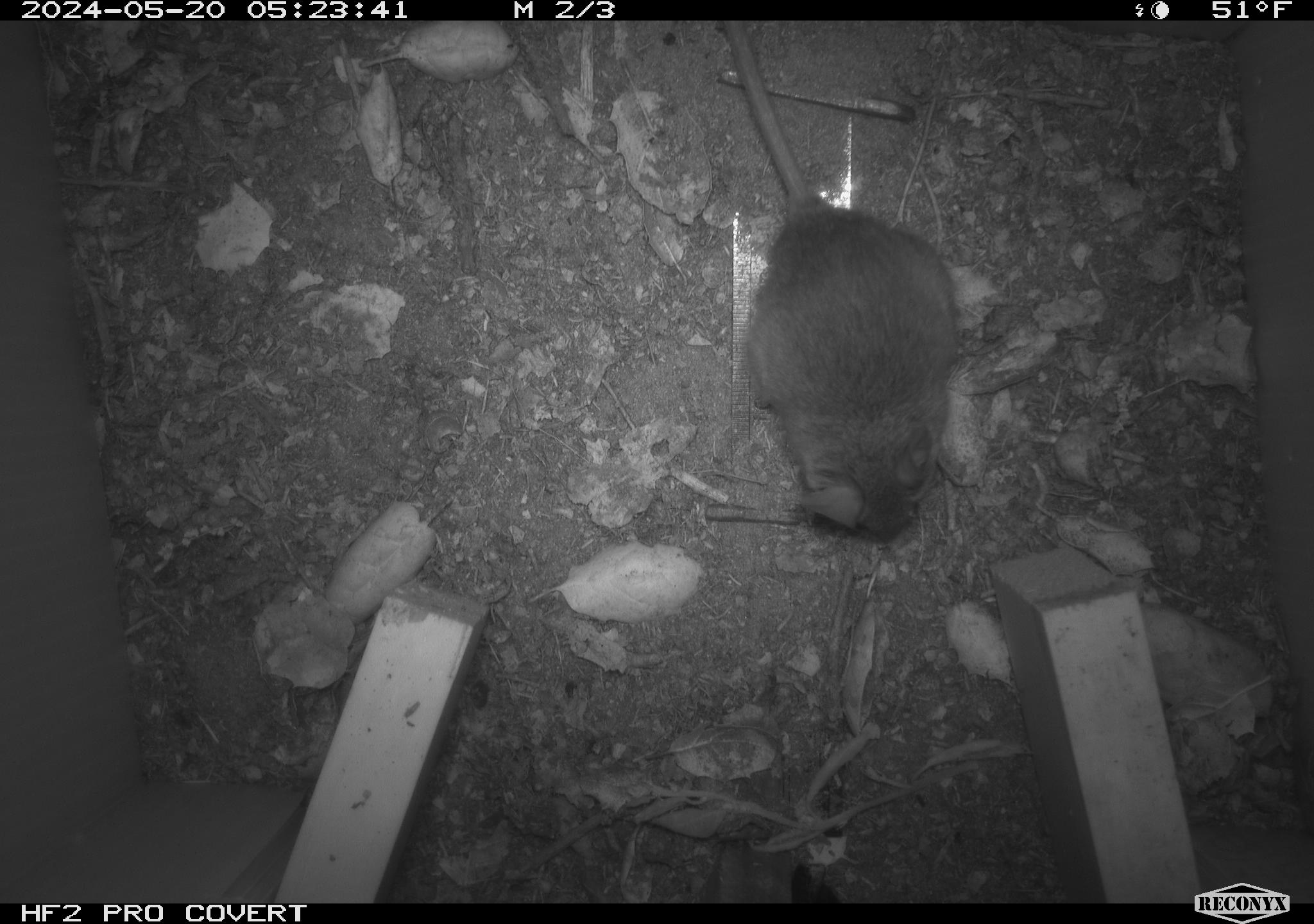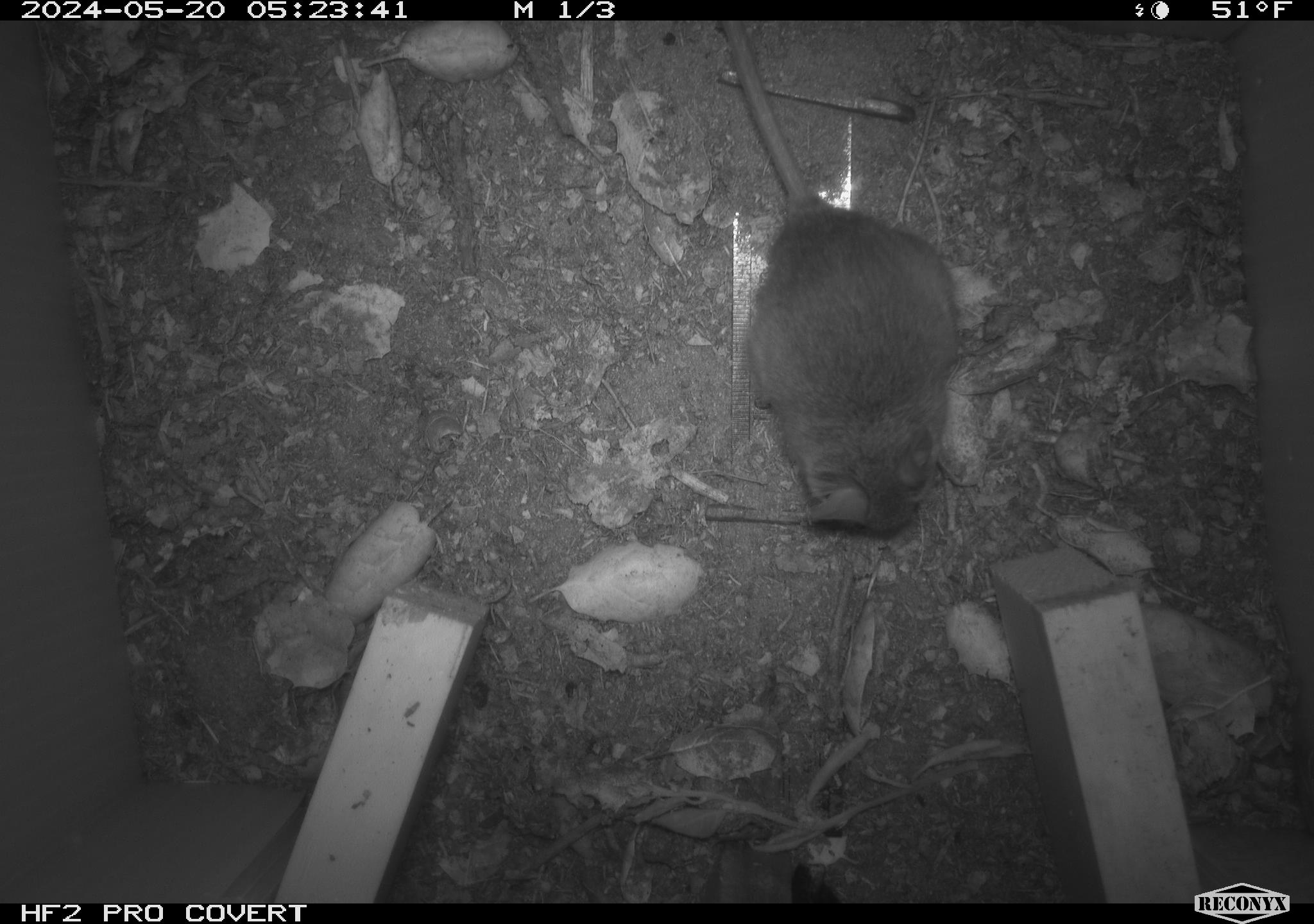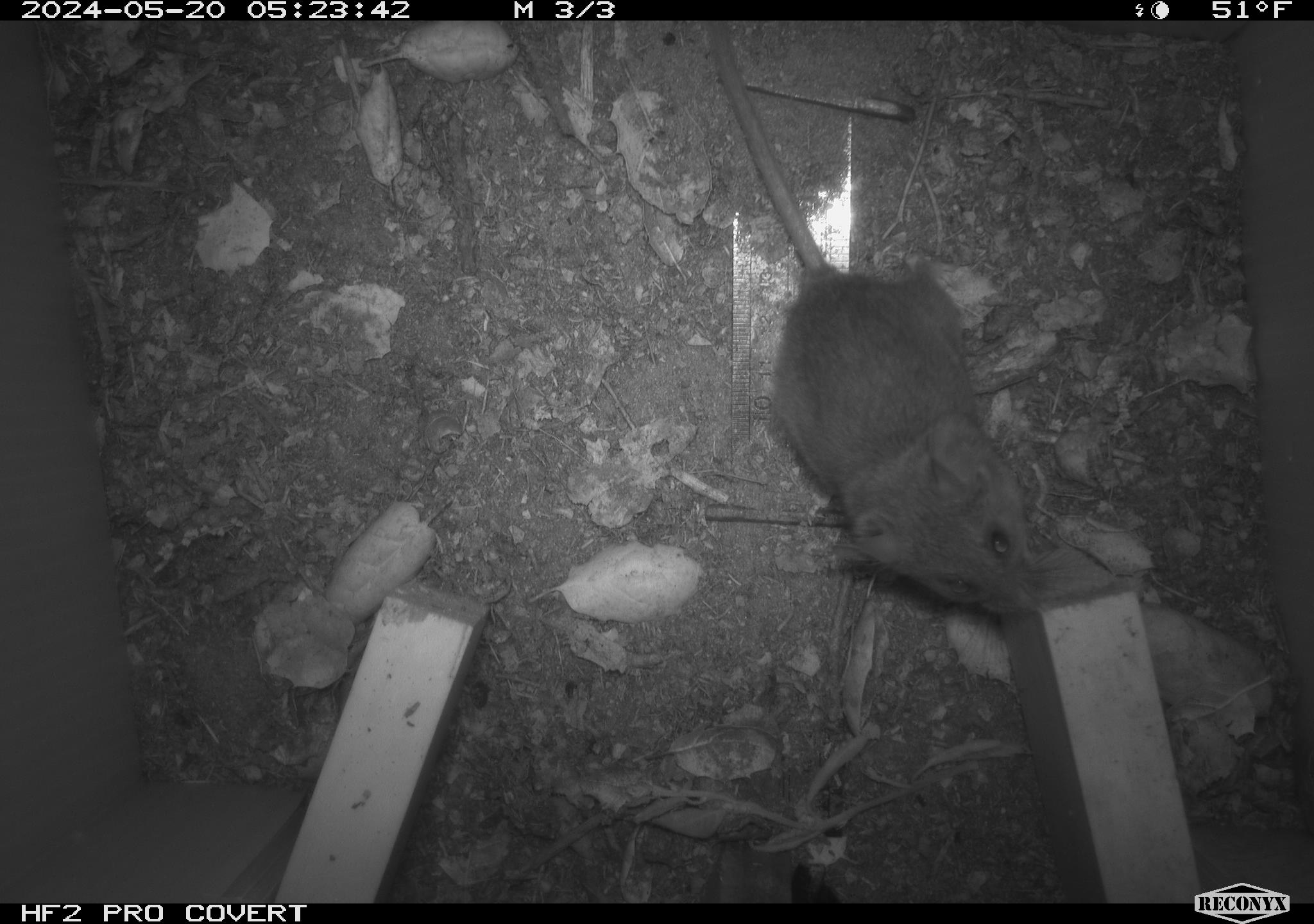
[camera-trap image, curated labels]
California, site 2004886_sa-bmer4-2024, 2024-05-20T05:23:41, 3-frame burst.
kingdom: Animalia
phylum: Chordata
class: Mammalia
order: Rodentia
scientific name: Rodentia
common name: mouse species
Mouse species (Rodentia).